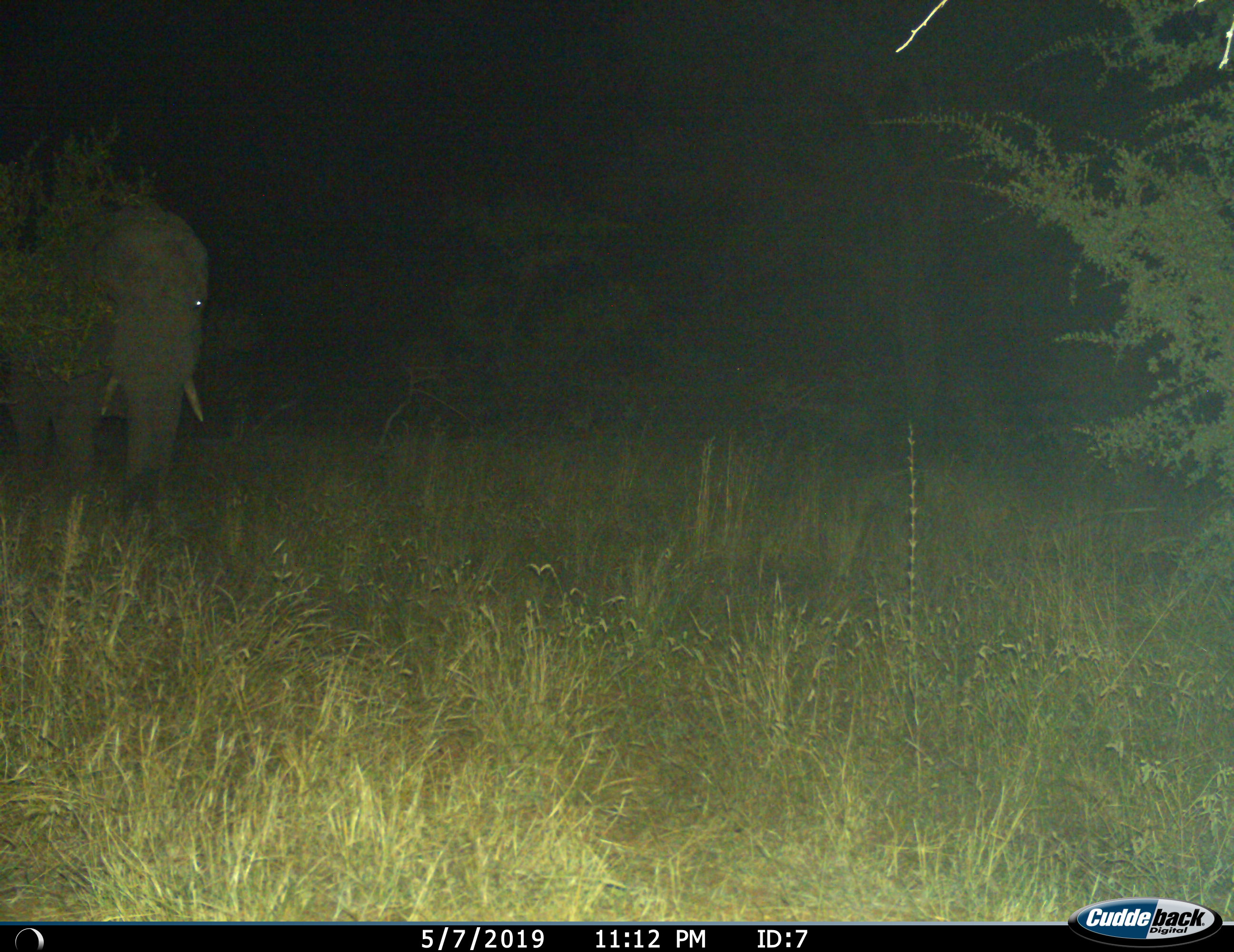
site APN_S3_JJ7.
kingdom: Animalia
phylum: Chordata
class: Mammalia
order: Proboscidea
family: Elephantidae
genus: Loxodonta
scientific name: Loxodonta africana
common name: african bush elephant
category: elephant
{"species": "elephant (african bush elephant) (Loxodonta africana)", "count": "1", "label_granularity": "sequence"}